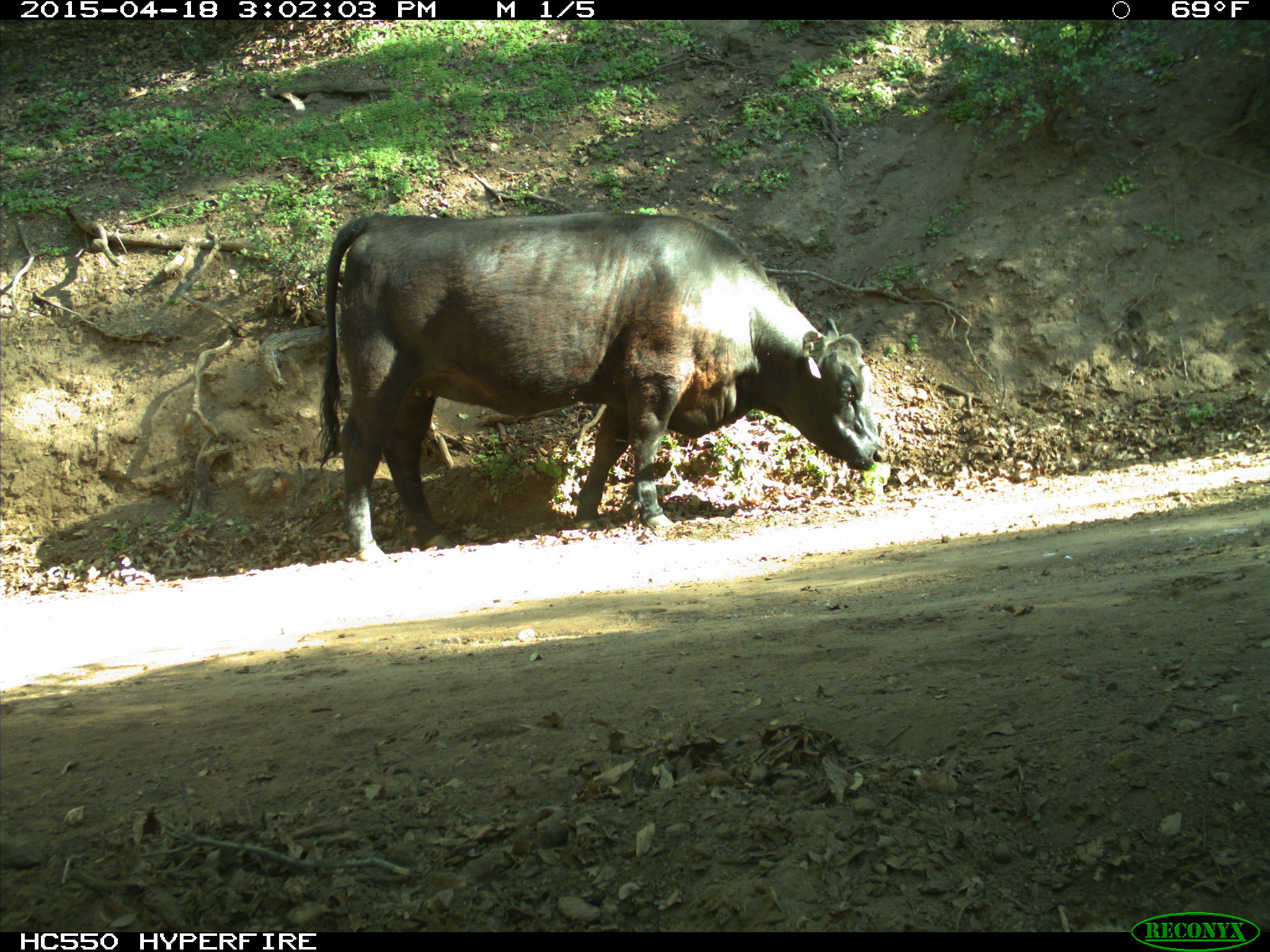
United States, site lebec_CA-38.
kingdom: Animalia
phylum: Chordata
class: Mammalia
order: Artiodactyla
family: Bovidae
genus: Bos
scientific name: Bos taurus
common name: domestic cow